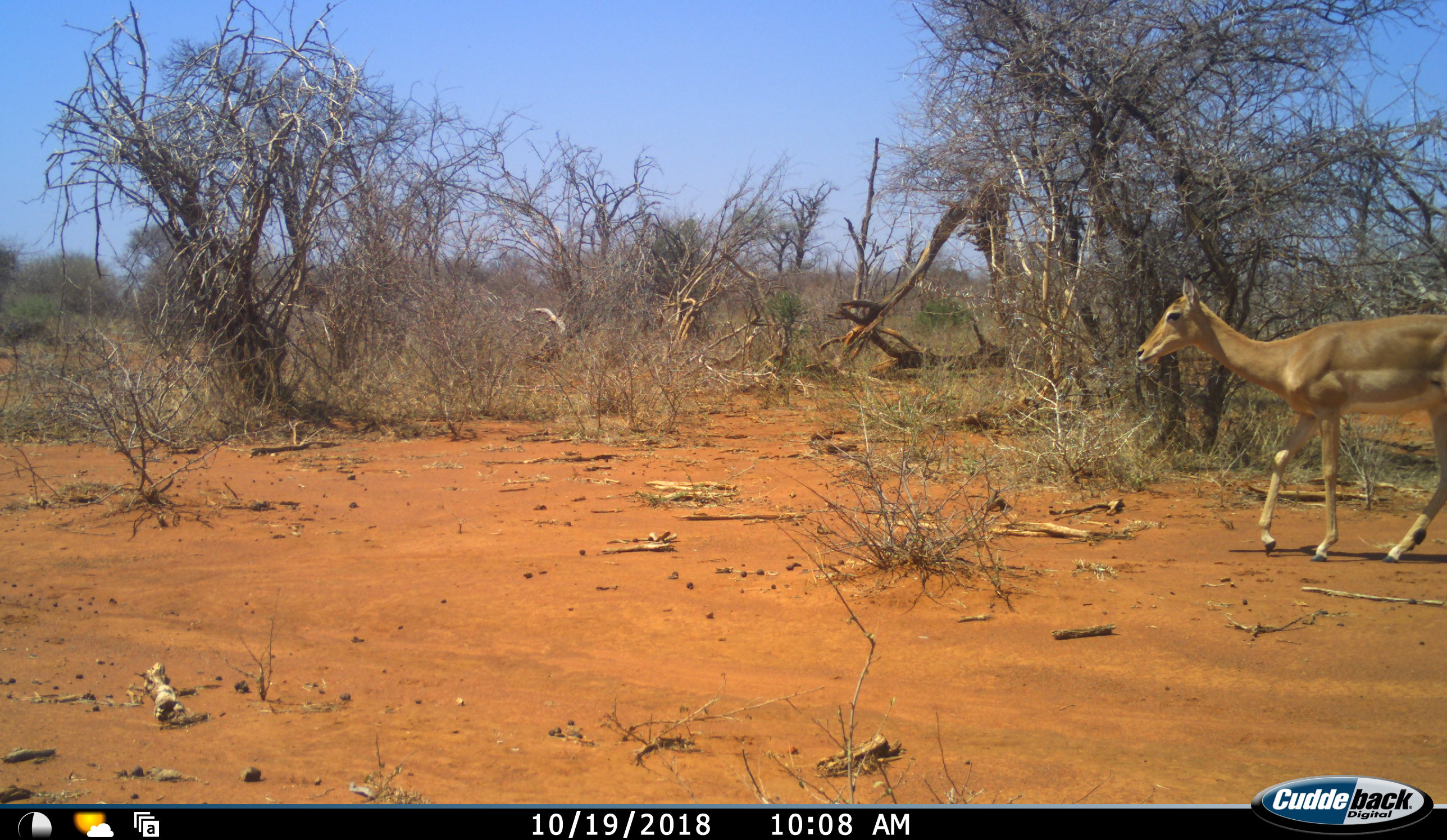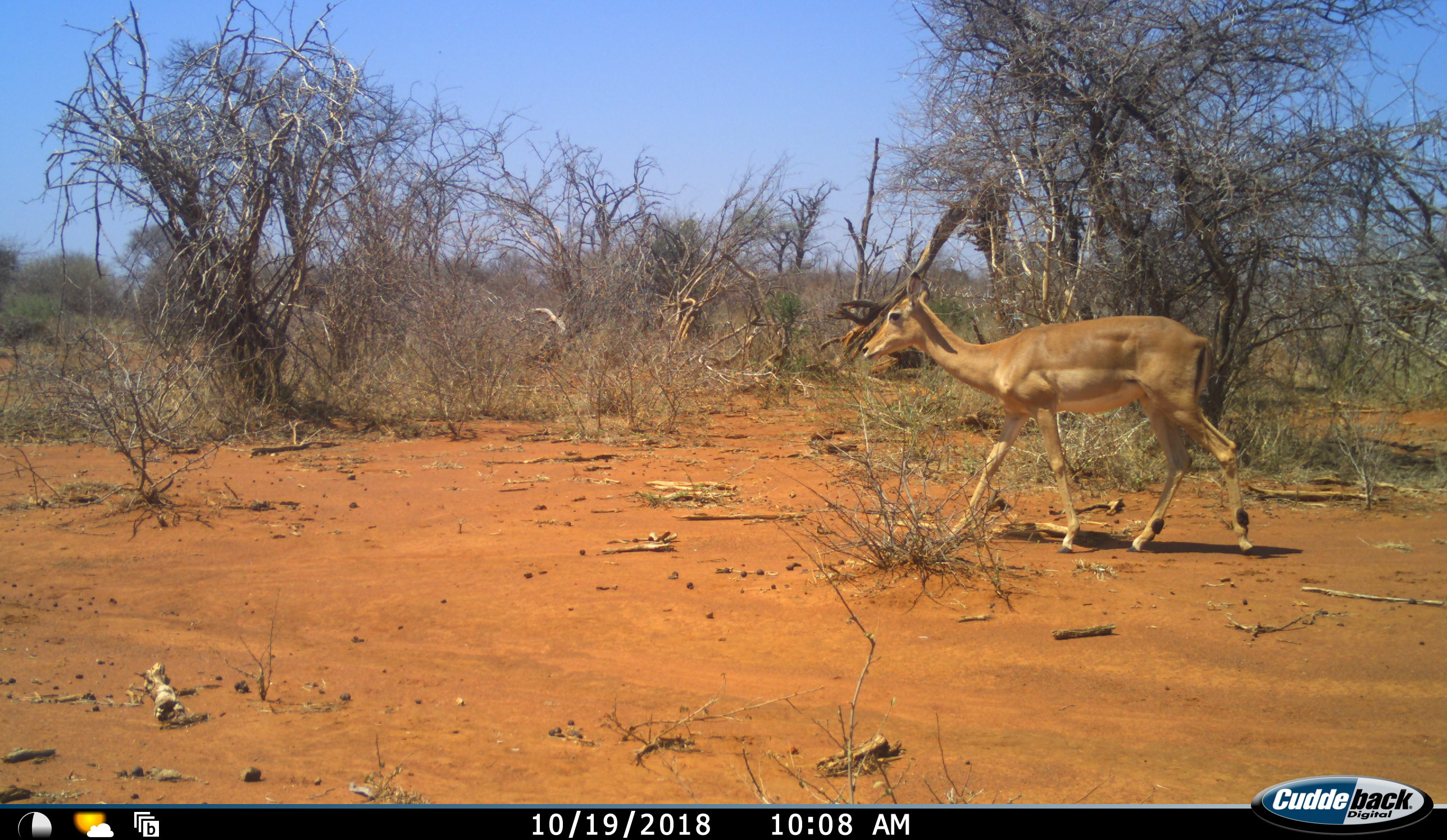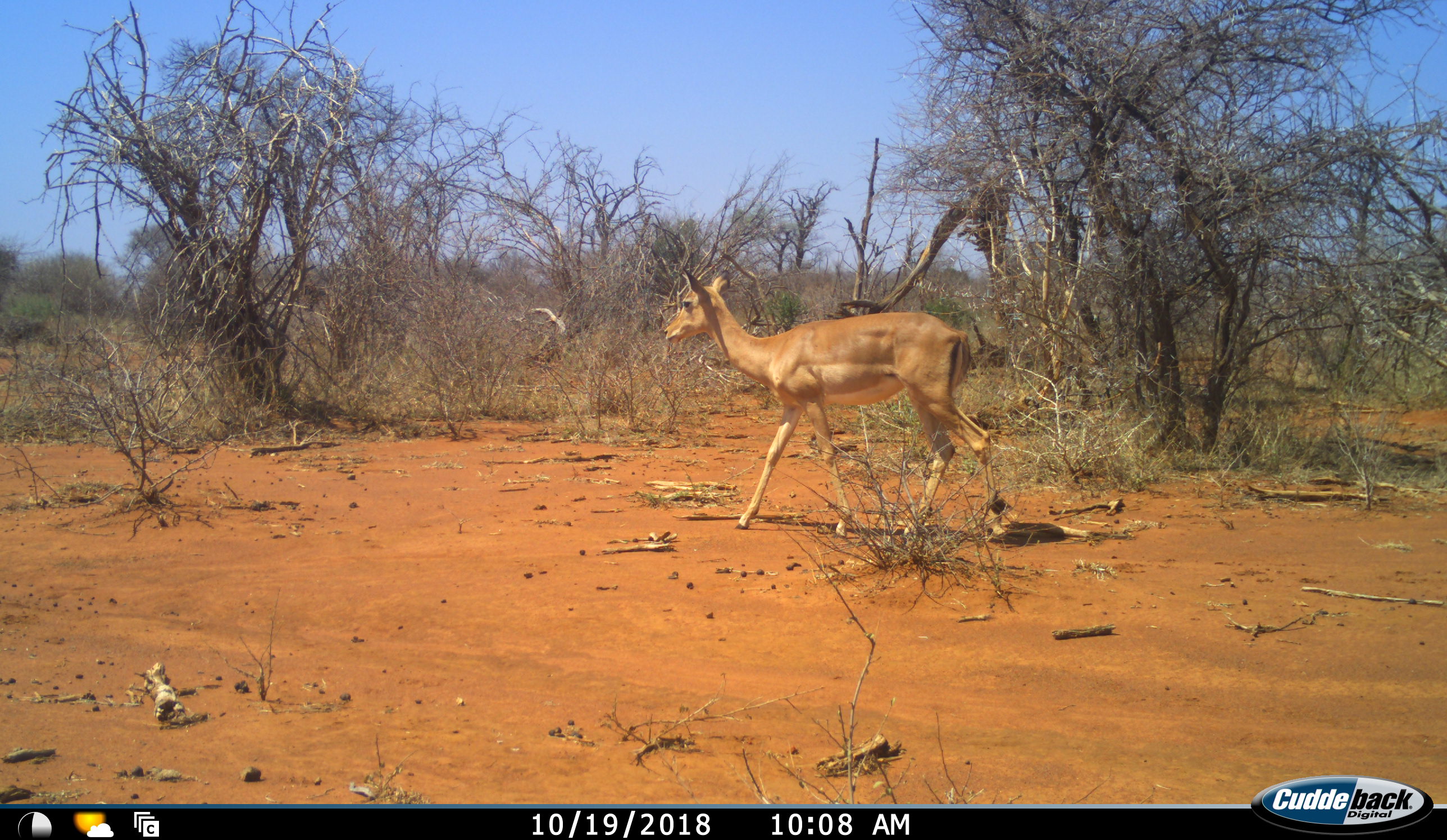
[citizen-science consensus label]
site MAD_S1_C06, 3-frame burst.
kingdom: Animalia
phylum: Chordata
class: Mammalia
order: Artiodactyla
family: Bovidae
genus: Aepyceros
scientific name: Aepyceros melampus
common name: impala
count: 1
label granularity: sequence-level